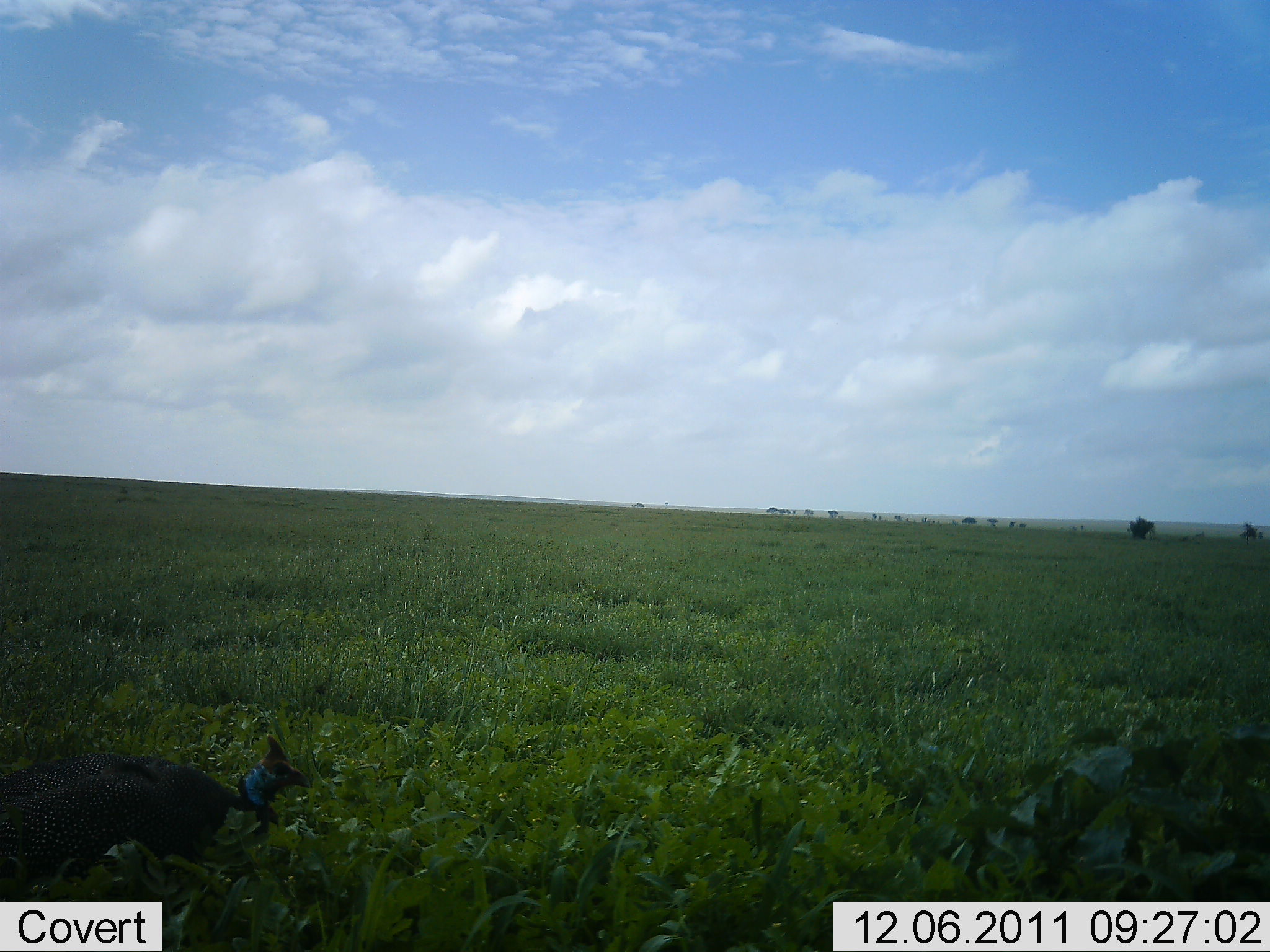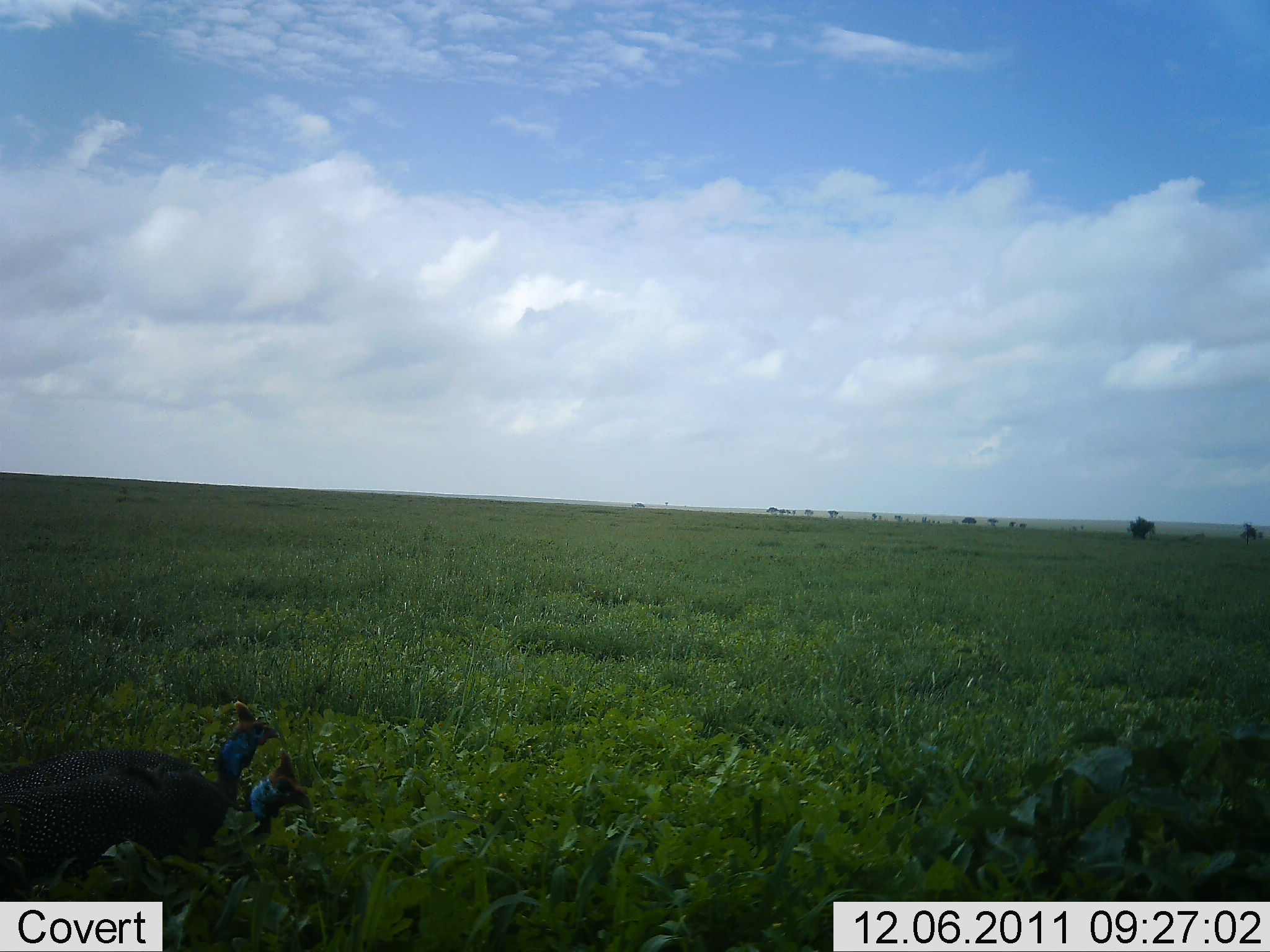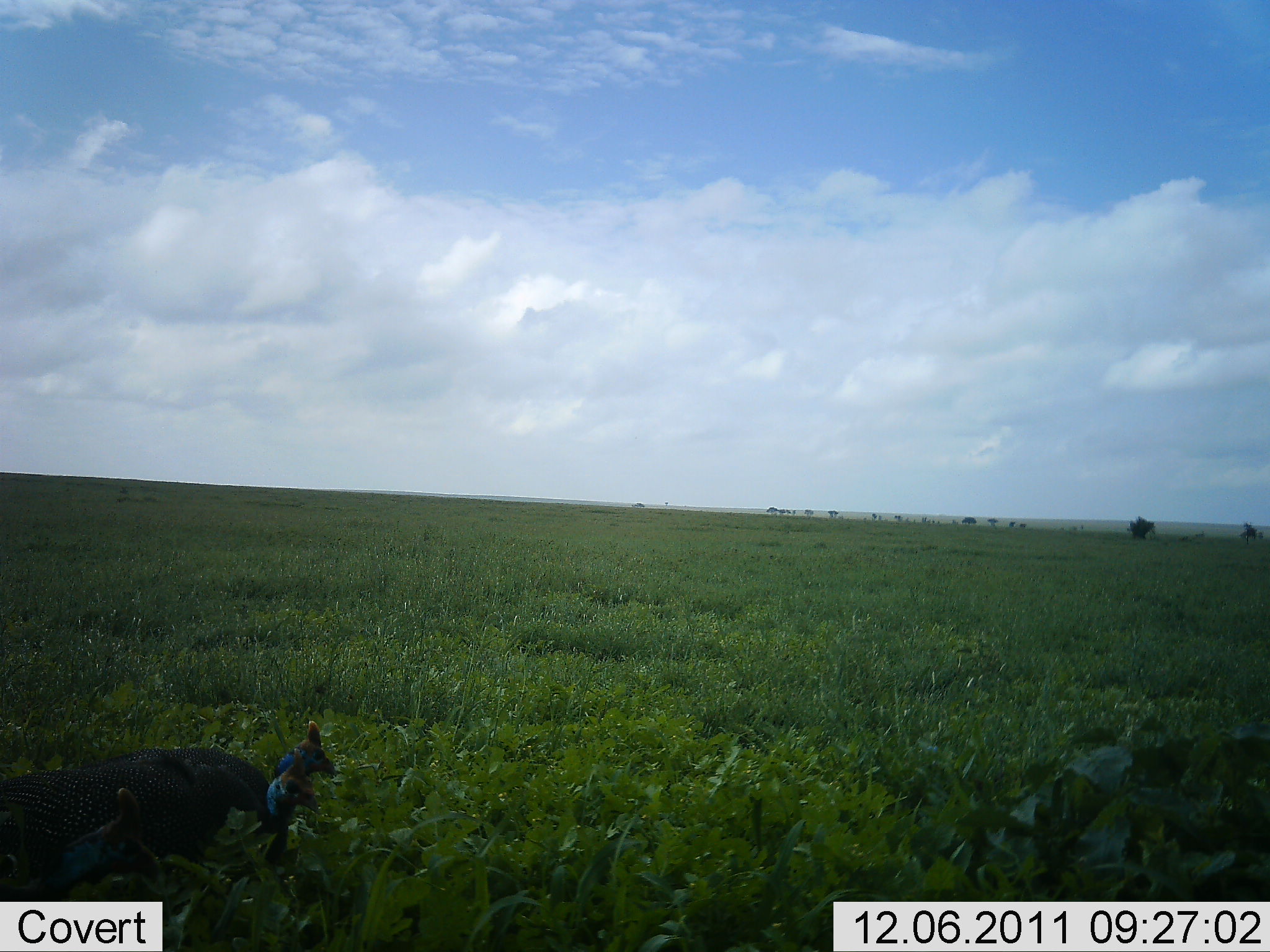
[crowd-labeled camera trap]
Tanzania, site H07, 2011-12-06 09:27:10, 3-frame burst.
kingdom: Animalia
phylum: Chordata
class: Aves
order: Galliformes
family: Numididae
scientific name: Numididae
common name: guinea fowl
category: guineafowl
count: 2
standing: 38%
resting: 0%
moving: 69%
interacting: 0%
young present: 0%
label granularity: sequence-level